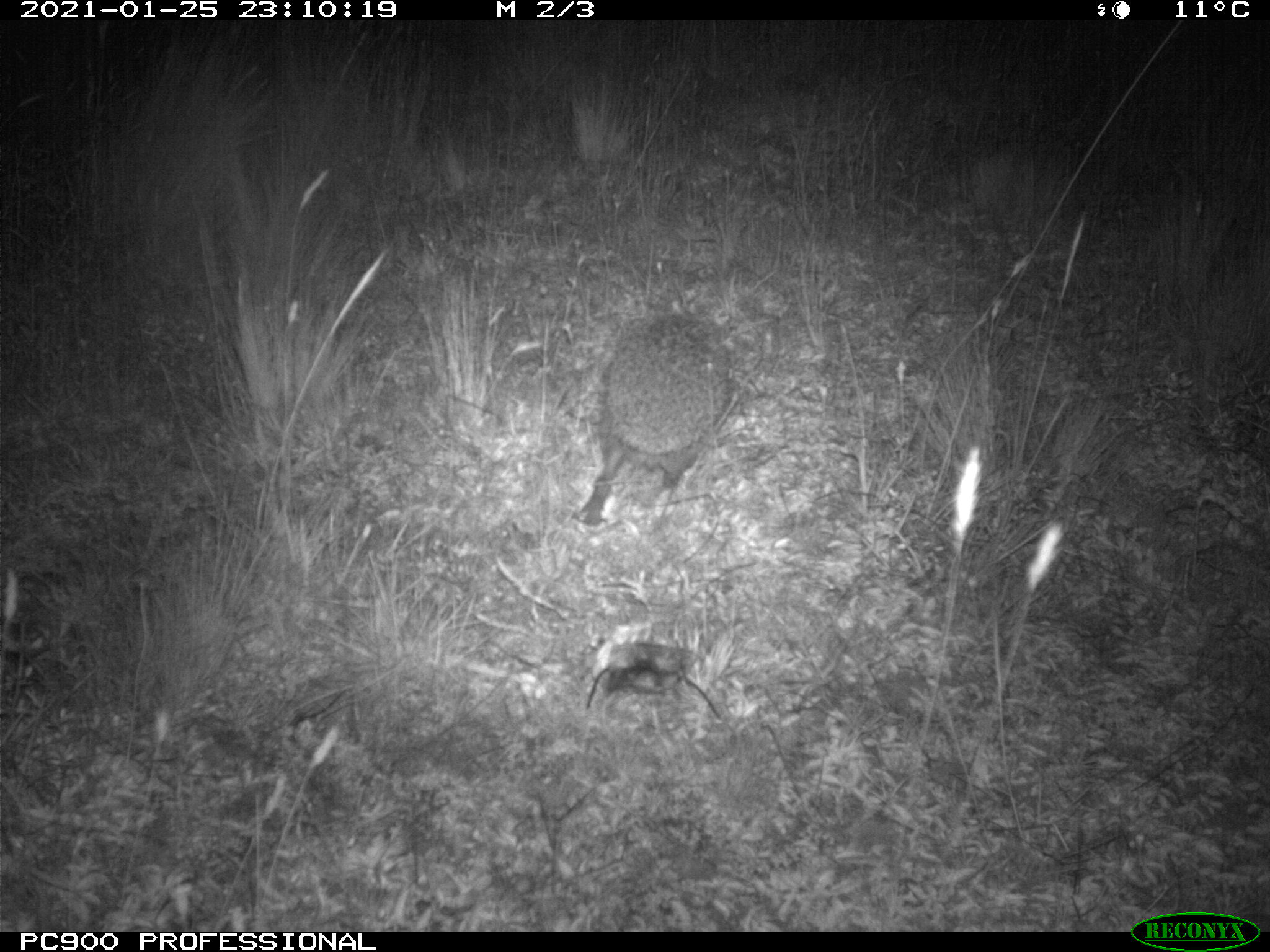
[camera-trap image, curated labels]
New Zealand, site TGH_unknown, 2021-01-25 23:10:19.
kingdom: Animalia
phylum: Chordata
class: Mammalia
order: Eulipotyphla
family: Erinaceidae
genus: Erinaceus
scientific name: Erinaceus europaeus europaeus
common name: european hedgehog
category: hedgehog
Hedgehog (european hedgehog) (Erinaceus europaeus europaeus).